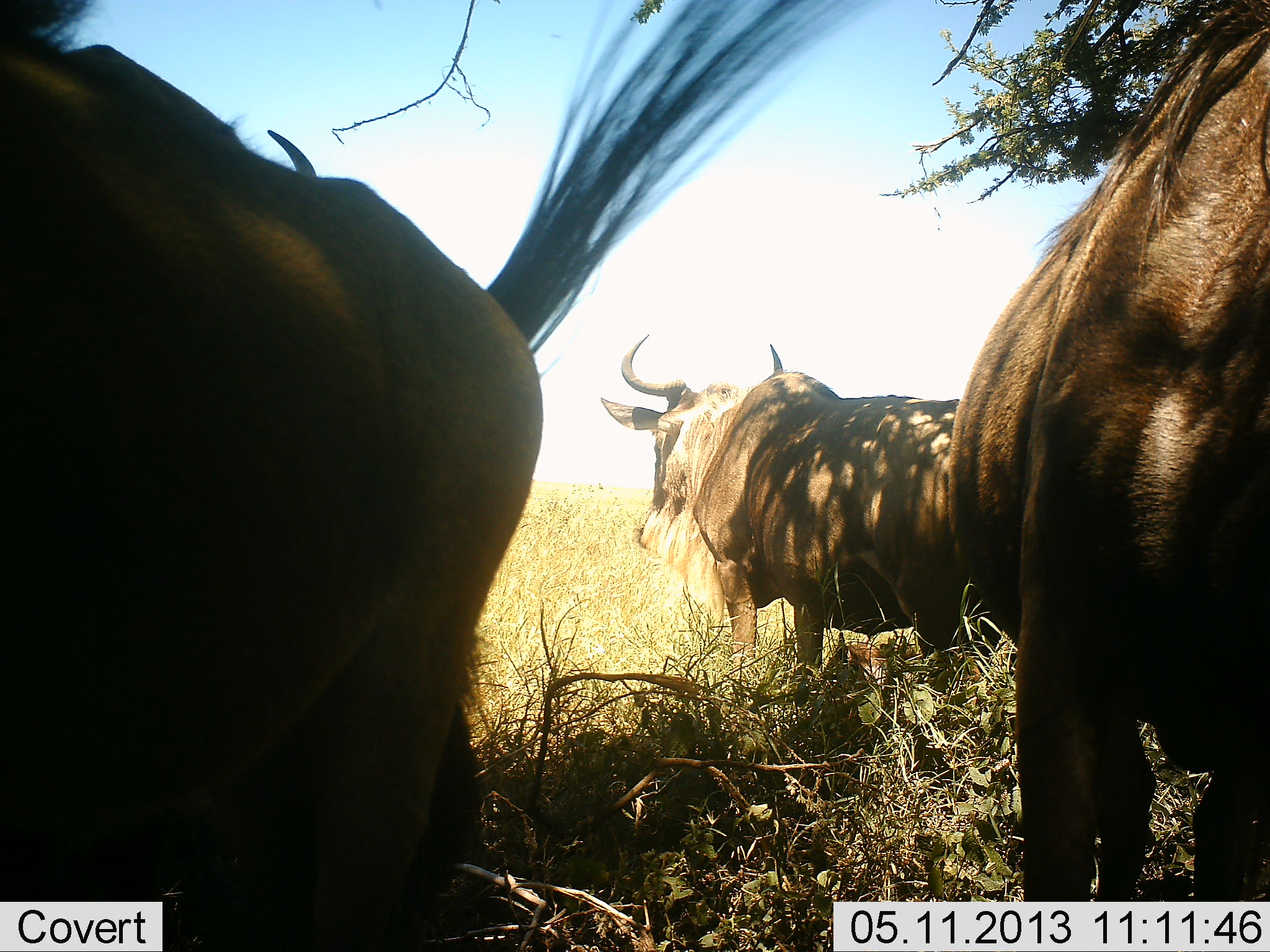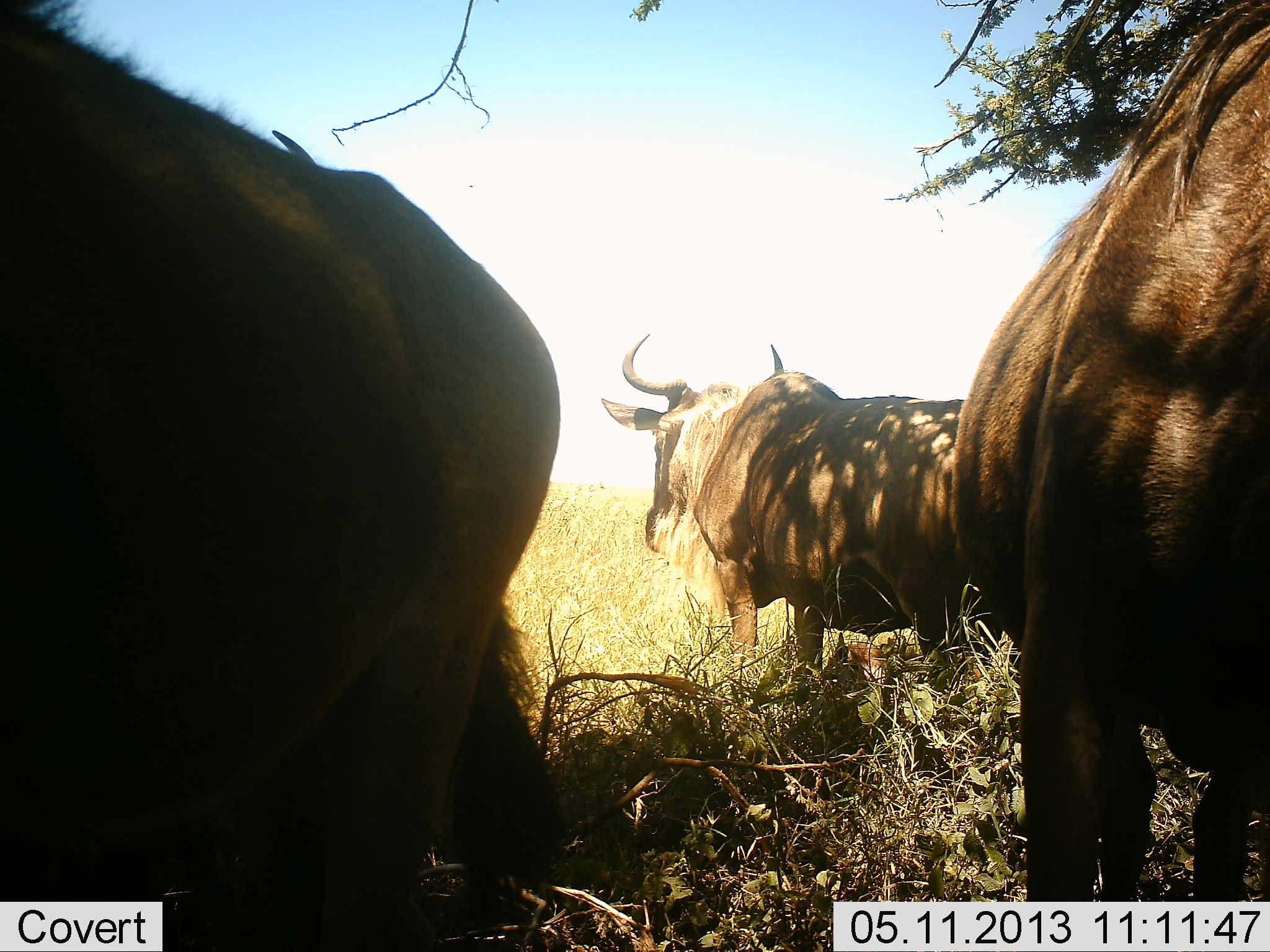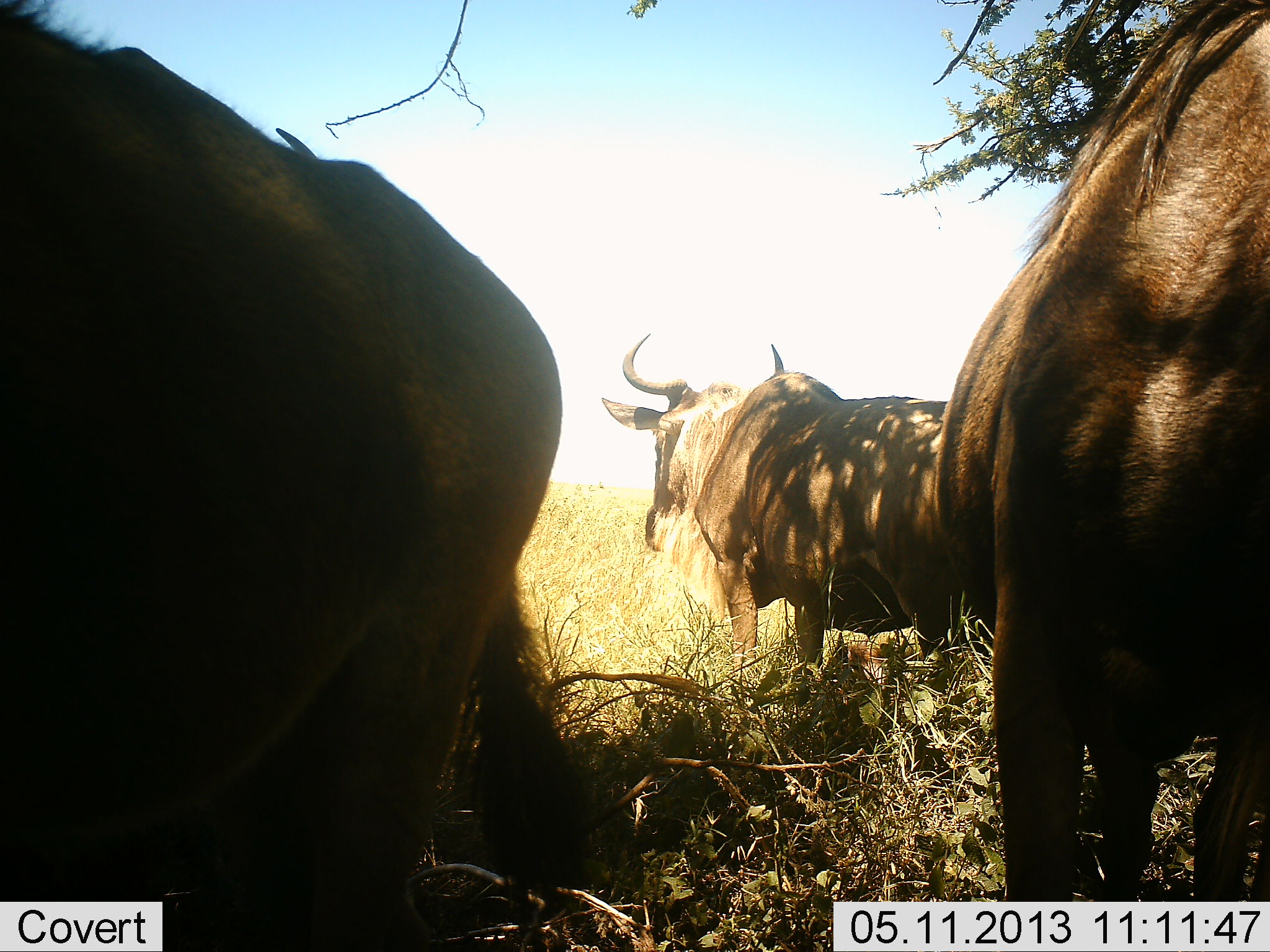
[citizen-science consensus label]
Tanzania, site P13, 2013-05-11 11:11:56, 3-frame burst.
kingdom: Animalia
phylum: Chordata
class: Mammalia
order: Artiodactyla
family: Bovidae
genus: Connochaetes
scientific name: Connochaetes taurinus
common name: blue wildebeest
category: wildebeest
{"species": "wildebeest (blue wildebeest) (Connochaetes taurinus)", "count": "3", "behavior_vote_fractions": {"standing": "93%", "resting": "7%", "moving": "4%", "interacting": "0%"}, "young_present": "0%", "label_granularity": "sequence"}